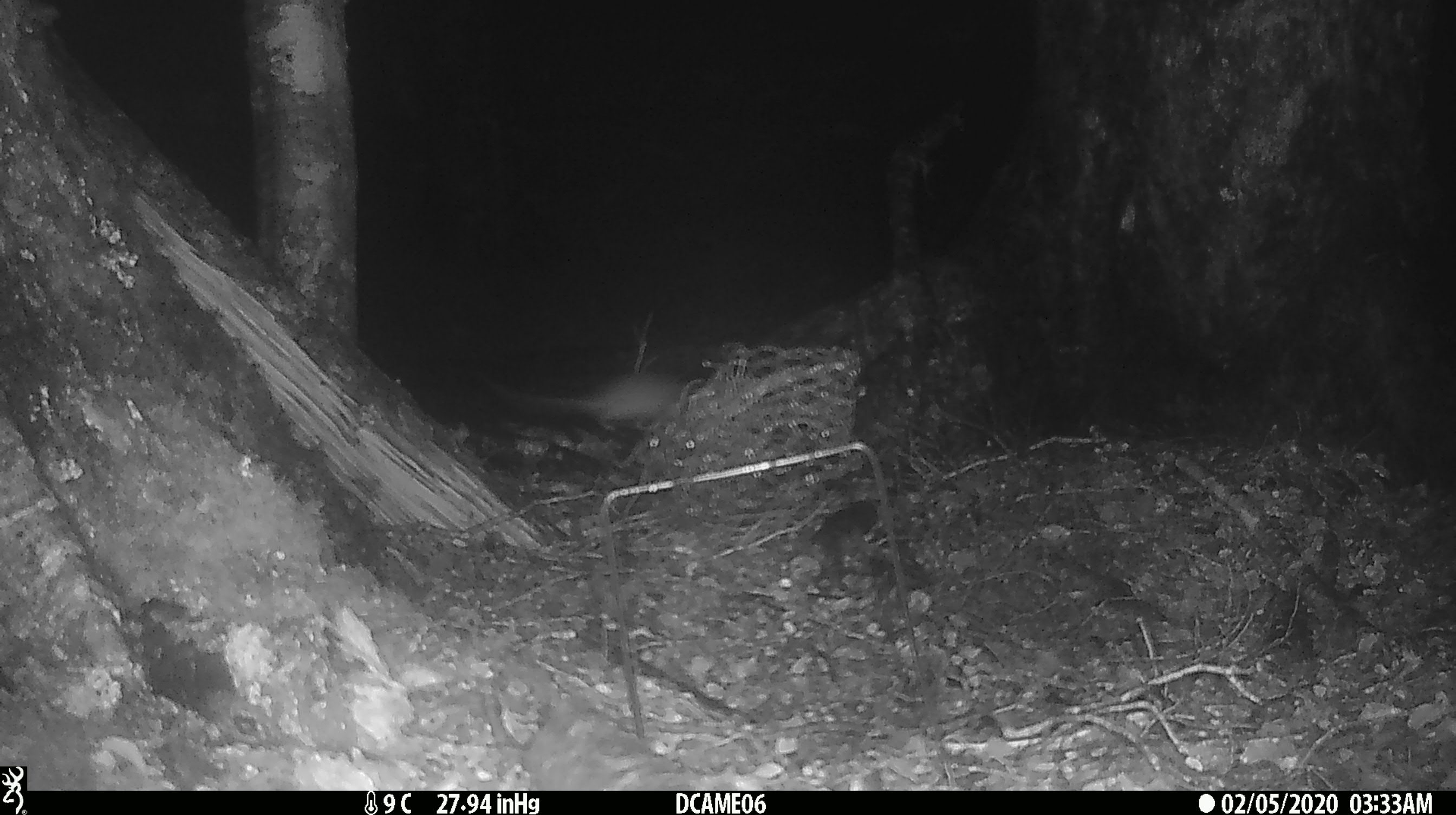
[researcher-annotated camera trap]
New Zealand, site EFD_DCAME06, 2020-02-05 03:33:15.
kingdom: Animalia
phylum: Chordata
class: Mammalia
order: Rodentia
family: Muridae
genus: Rattus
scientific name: Rattus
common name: rat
Rat (Rattus).